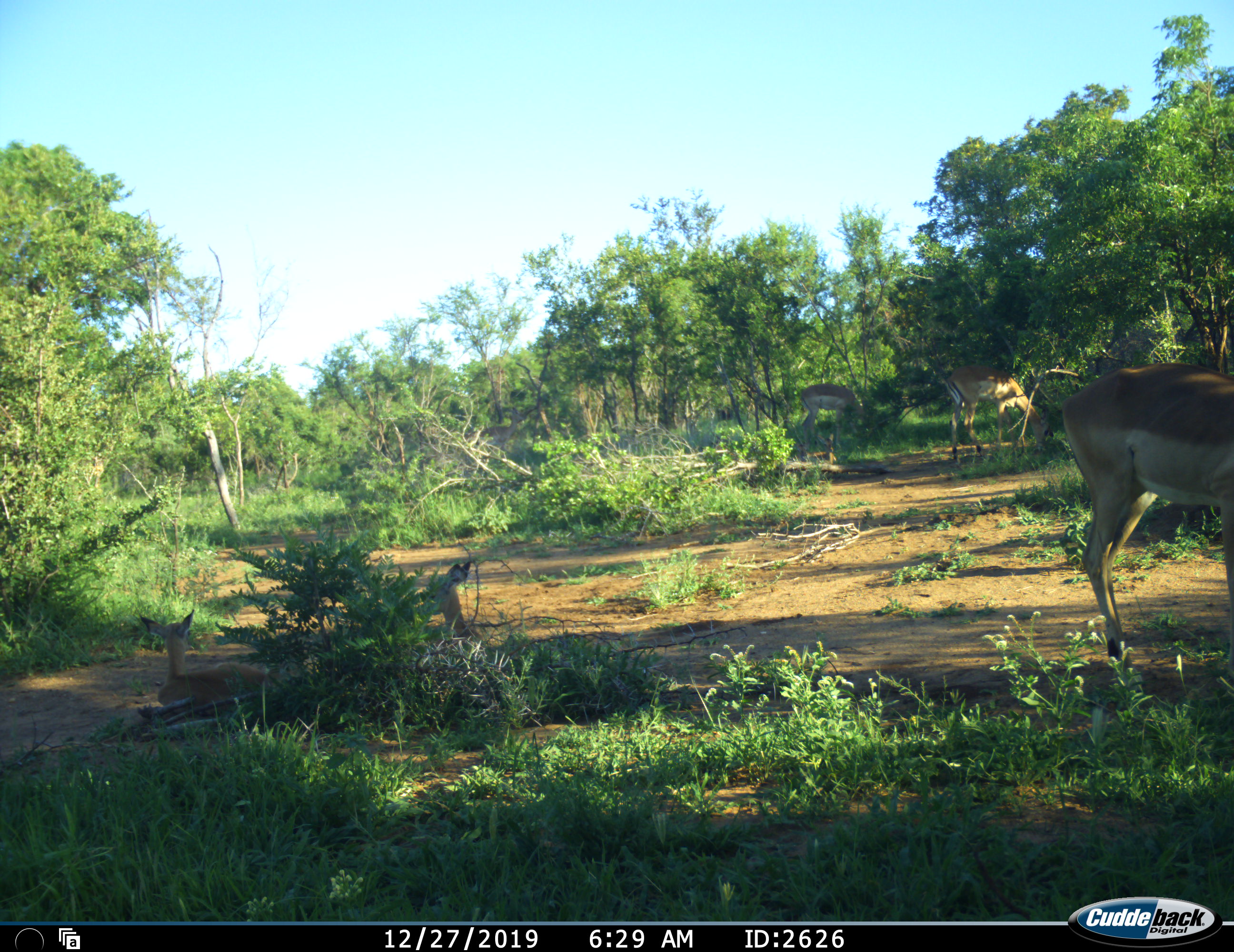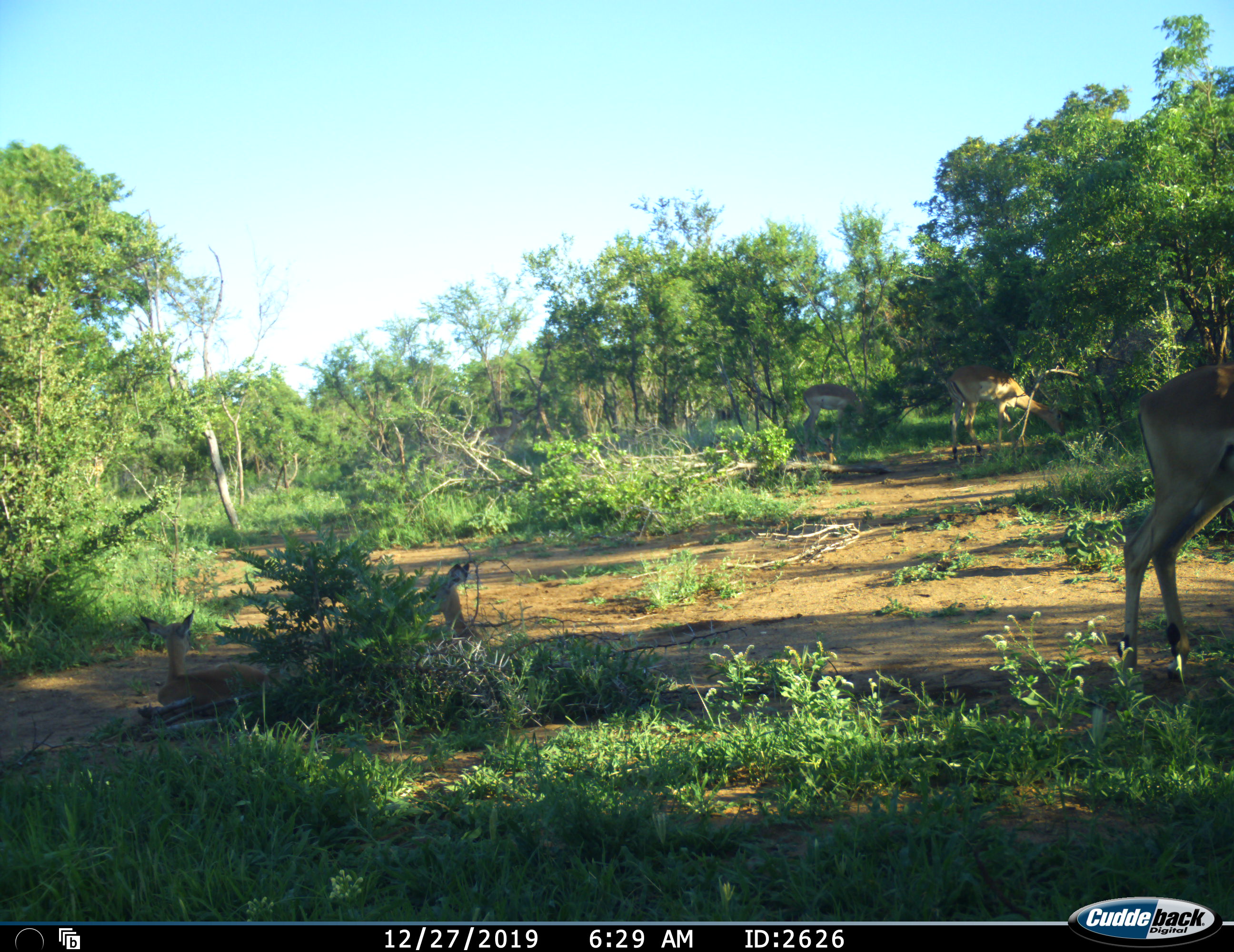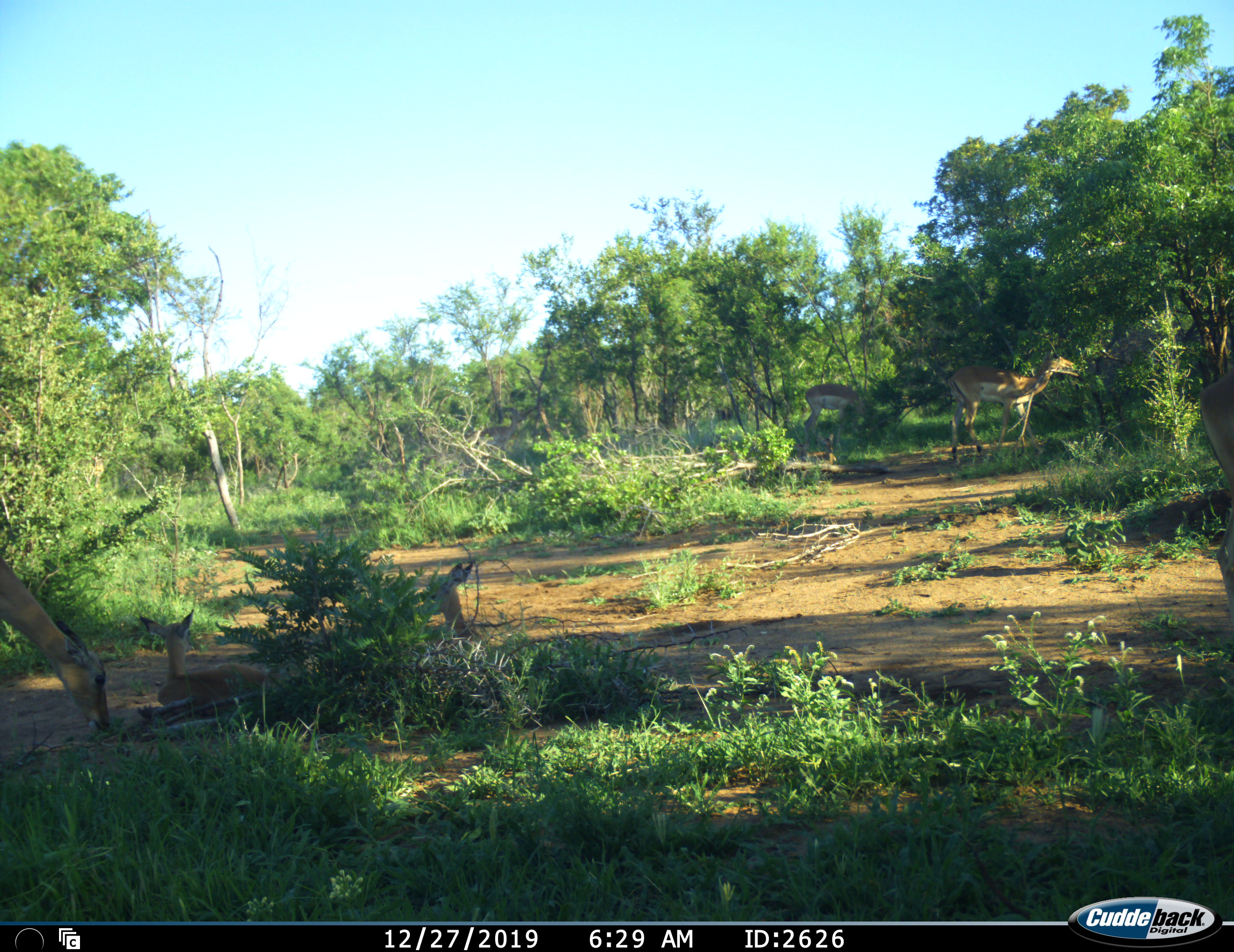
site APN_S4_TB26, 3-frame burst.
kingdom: Animalia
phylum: Chordata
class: Mammalia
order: Artiodactyla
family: Bovidae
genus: Aepyceros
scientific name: Aepyceros melampus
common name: impala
Impala (Aepyceros melampus), count 4. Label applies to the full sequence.